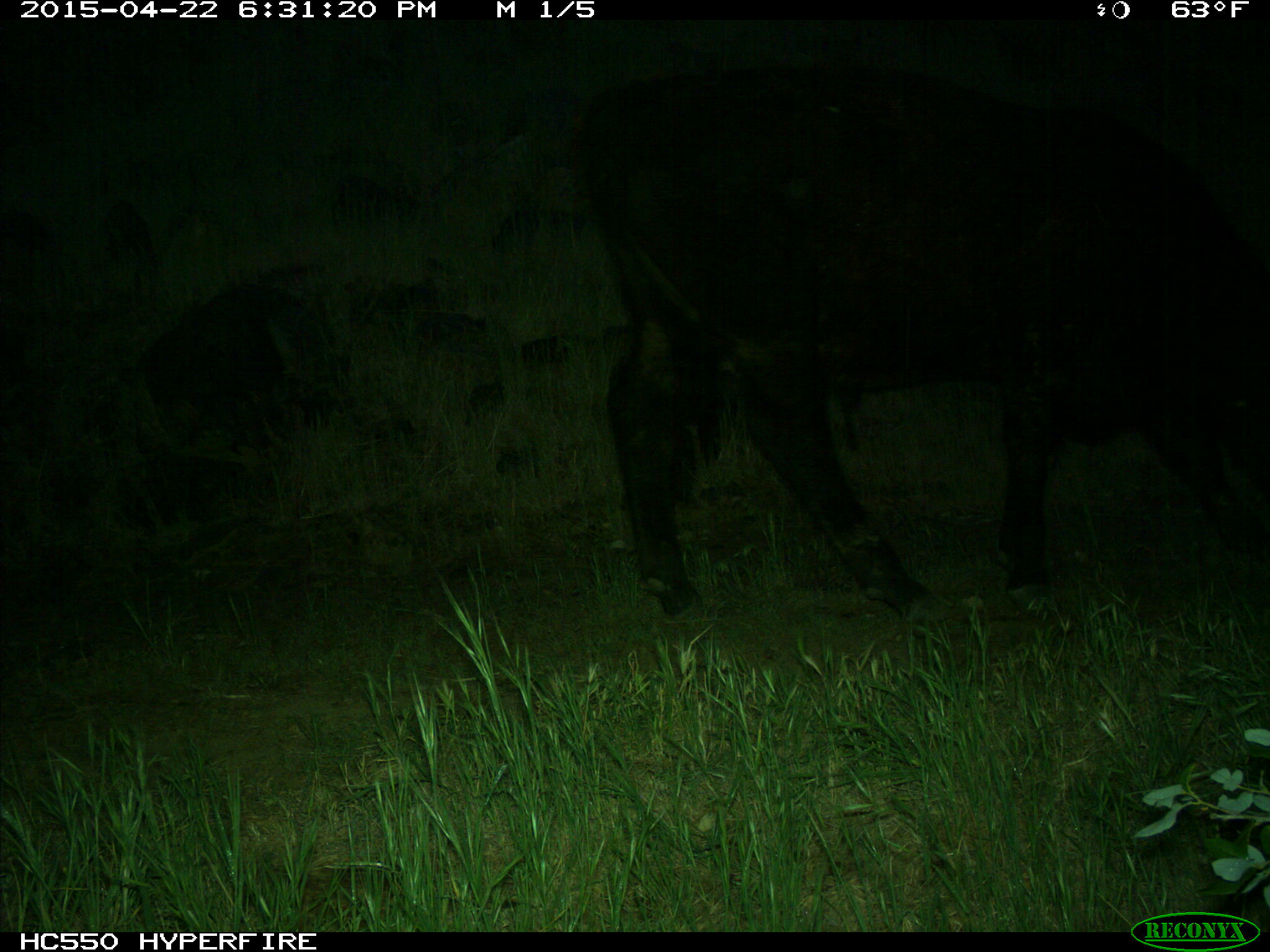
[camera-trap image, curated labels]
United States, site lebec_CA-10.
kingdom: Animalia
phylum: Chordata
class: Mammalia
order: Artiodactyla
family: Bovidae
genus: Bos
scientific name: Bos taurus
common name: domestic cow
Bos taurus (domestic cow).